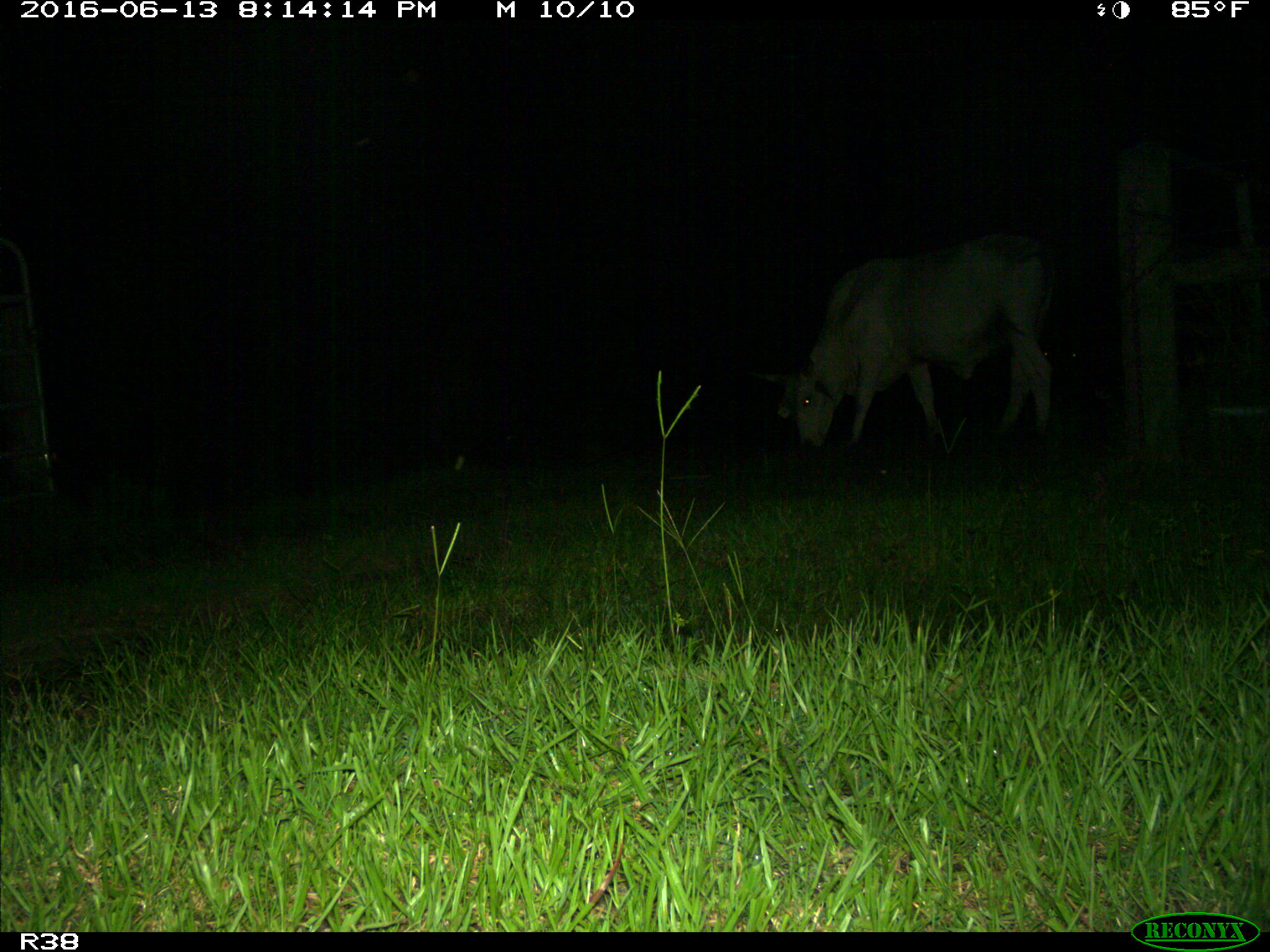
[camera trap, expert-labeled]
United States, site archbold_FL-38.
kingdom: Animalia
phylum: Chordata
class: Mammalia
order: Artiodactyla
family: Bovidae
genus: Bos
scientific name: Bos taurus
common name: domestic cow